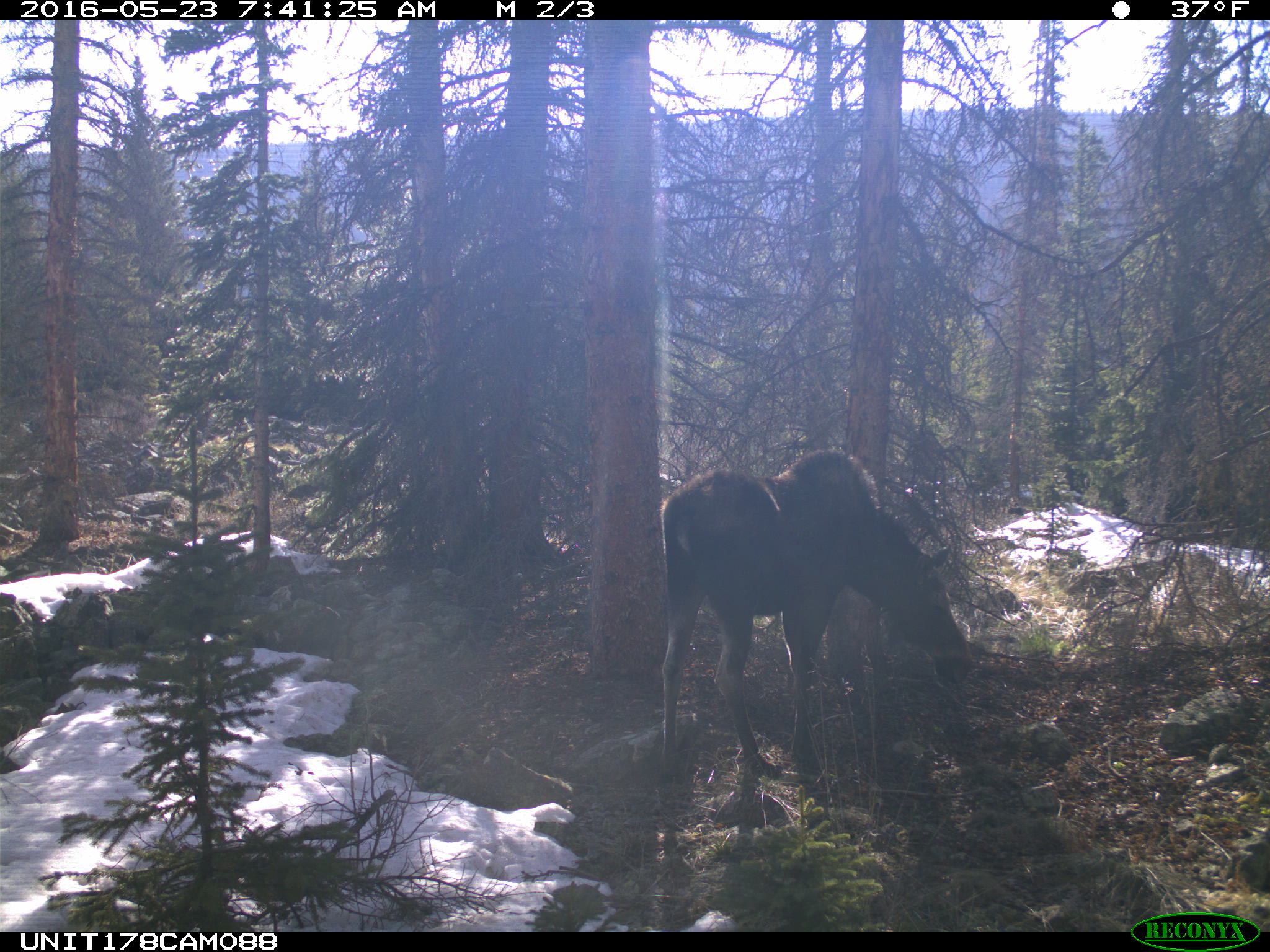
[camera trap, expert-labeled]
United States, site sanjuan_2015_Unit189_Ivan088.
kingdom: Animalia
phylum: Chordata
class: Mammalia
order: Artiodactyla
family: Cervidae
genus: Alces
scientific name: Alces alces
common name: moose